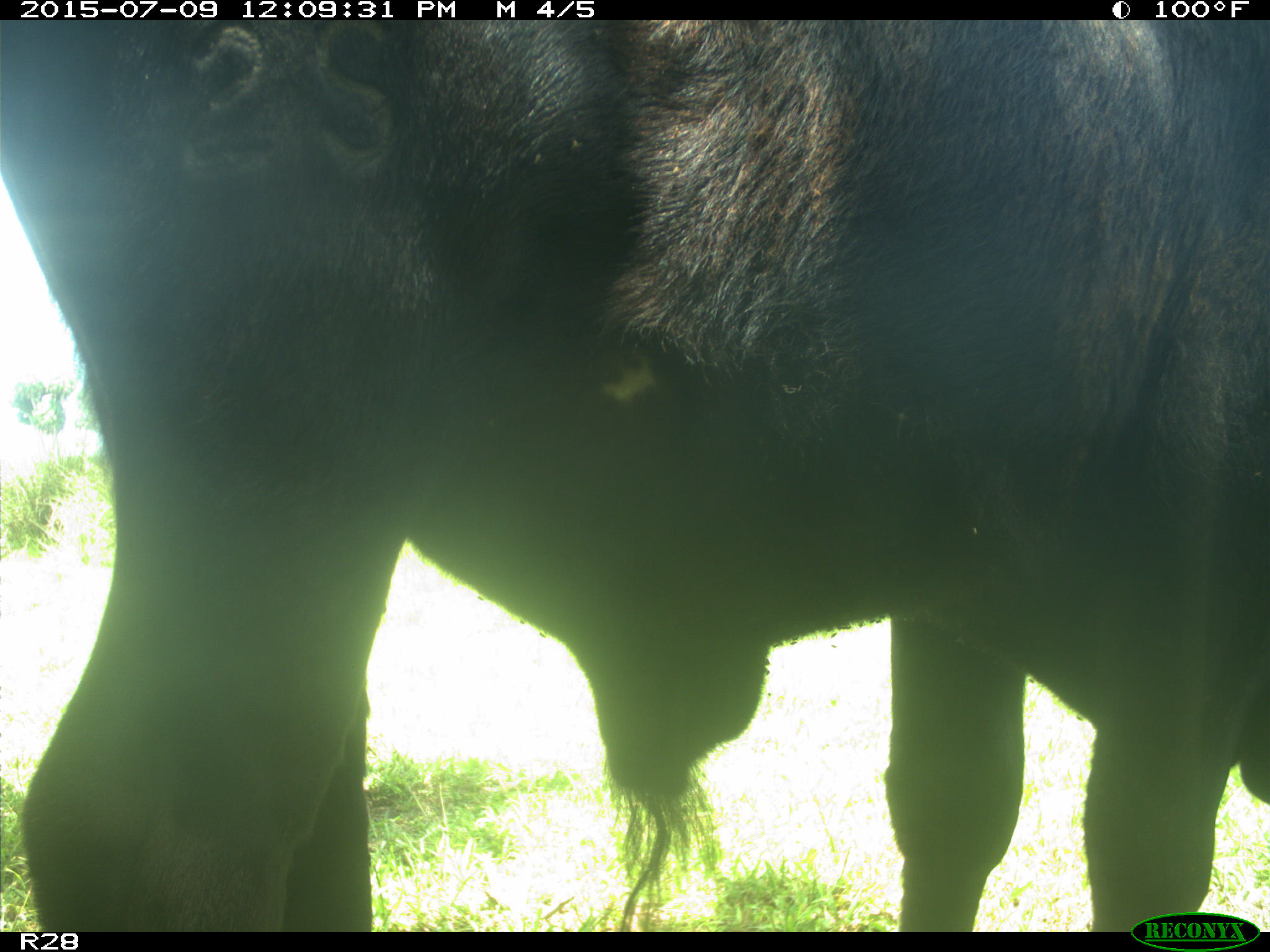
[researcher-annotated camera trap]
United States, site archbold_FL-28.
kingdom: Animalia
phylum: Chordata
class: Mammalia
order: Artiodactyla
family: Bovidae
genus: Bos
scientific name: Bos taurus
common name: domestic cow